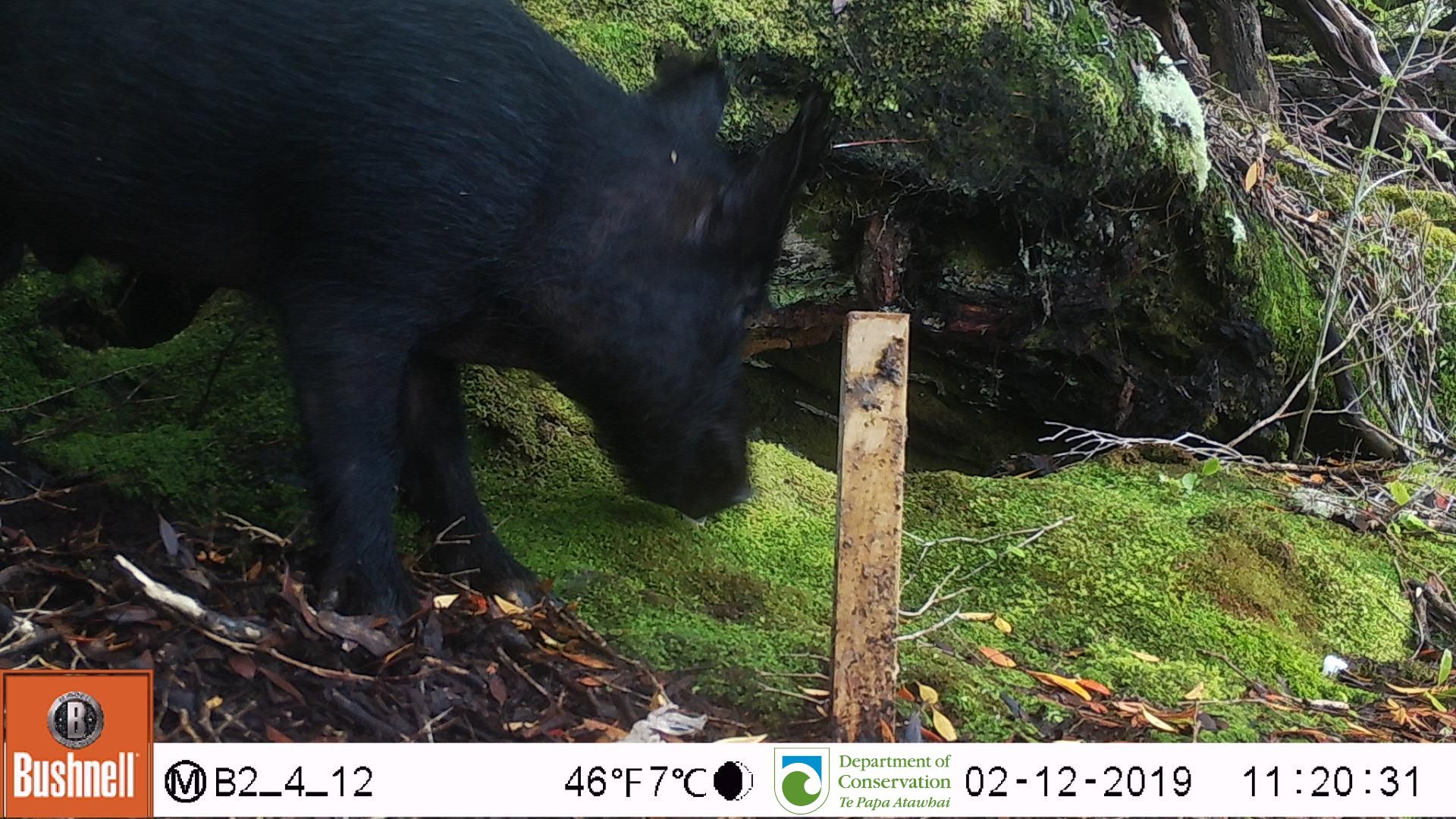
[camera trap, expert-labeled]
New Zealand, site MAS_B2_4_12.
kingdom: Animalia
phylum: Chordata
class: Mammalia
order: Artiodactyla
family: Suidae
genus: Sus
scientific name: Sus scrofa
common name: pig